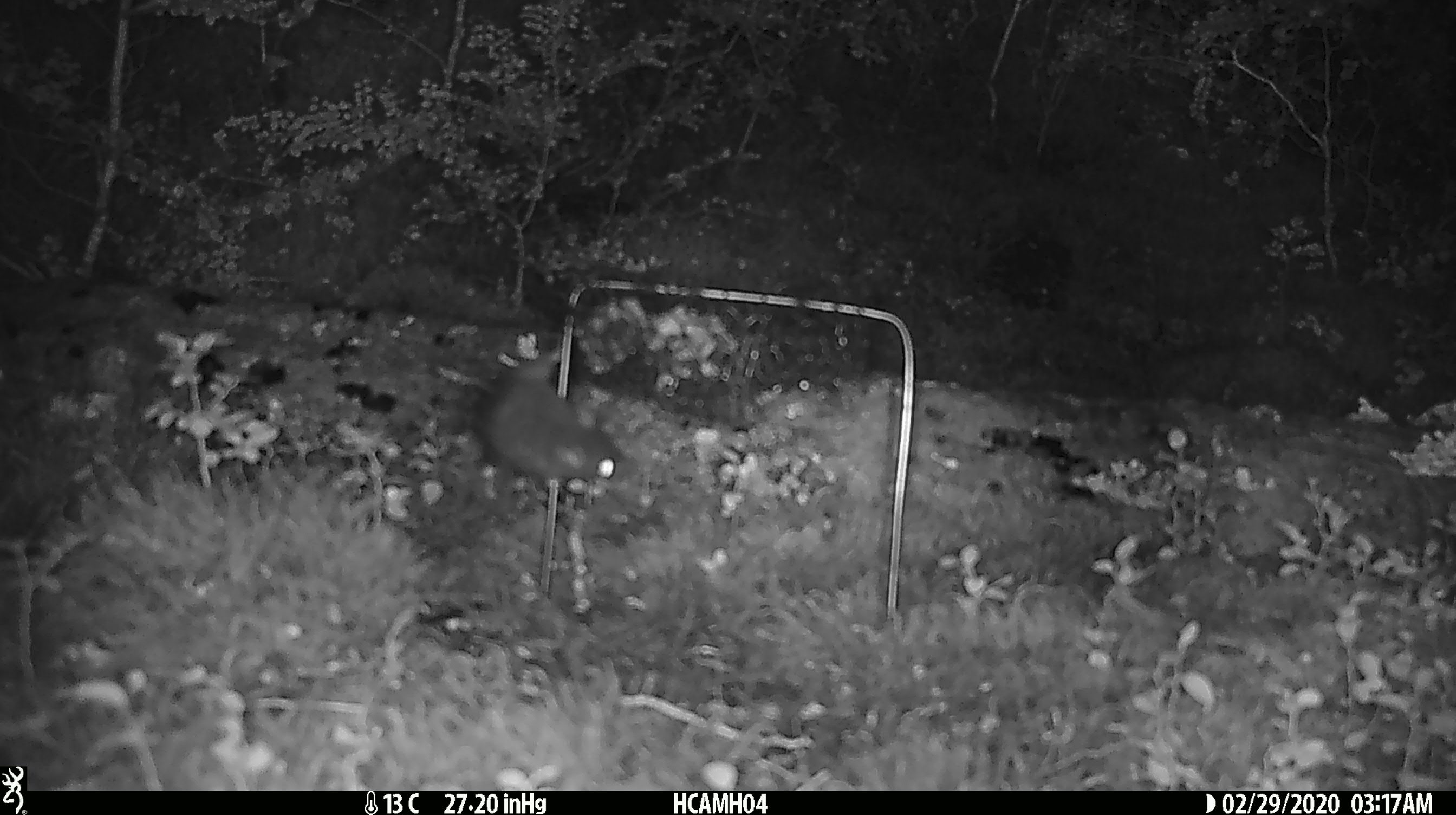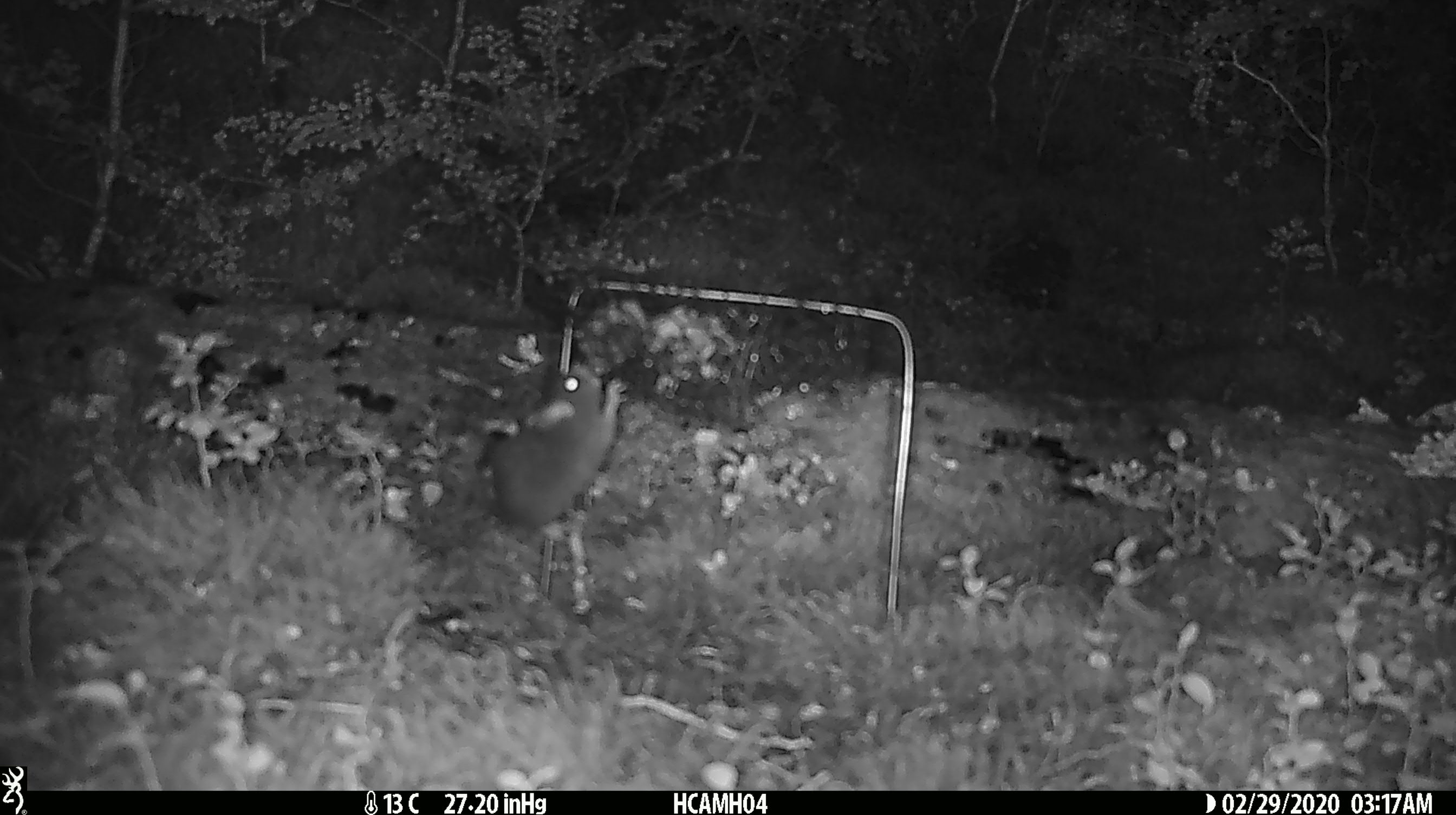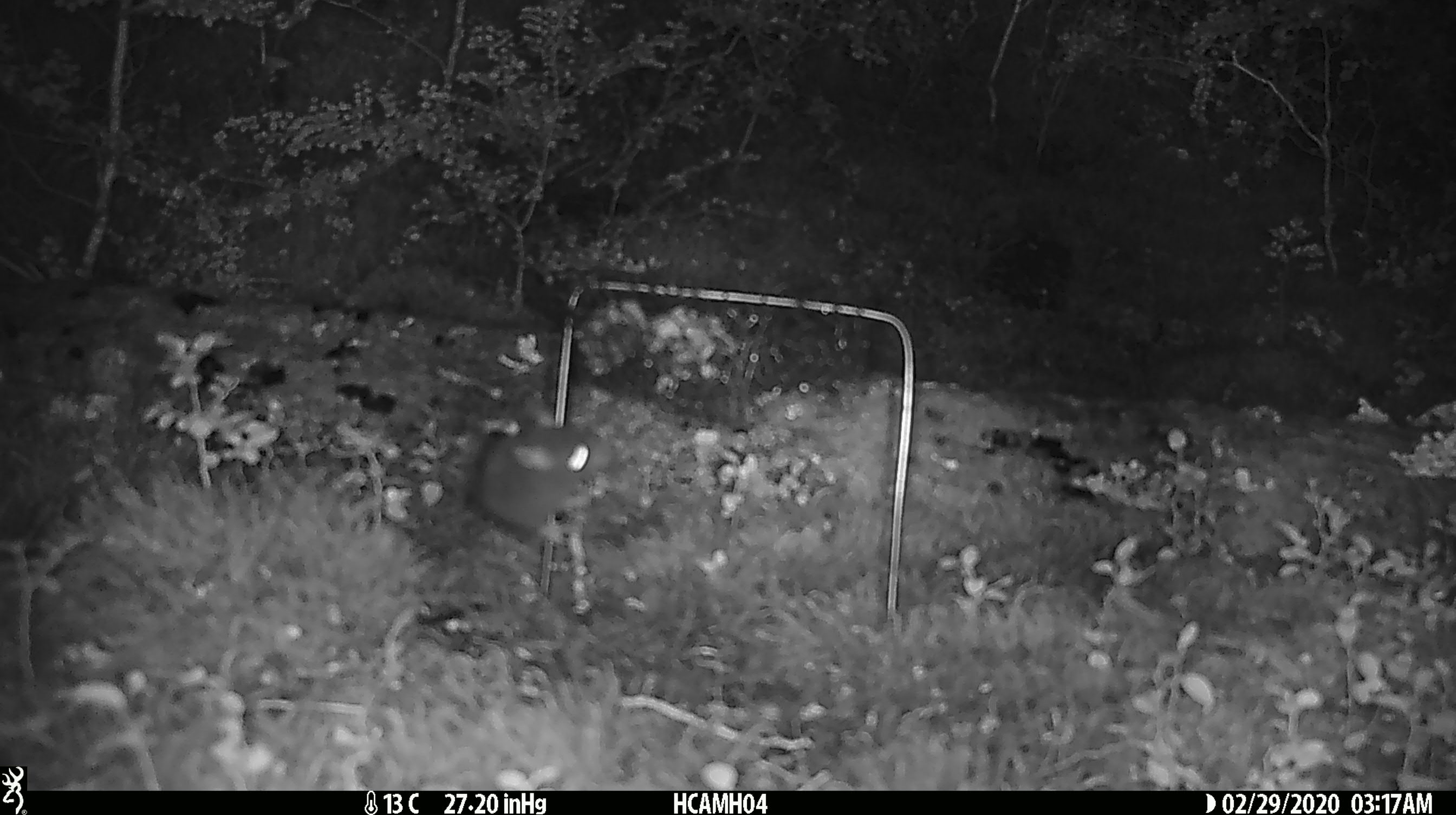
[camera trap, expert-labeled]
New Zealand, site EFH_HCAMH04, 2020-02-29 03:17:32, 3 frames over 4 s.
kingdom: Animalia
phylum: Chordata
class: Mammalia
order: Rodentia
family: Muridae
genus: Mus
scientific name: Mus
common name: mouse